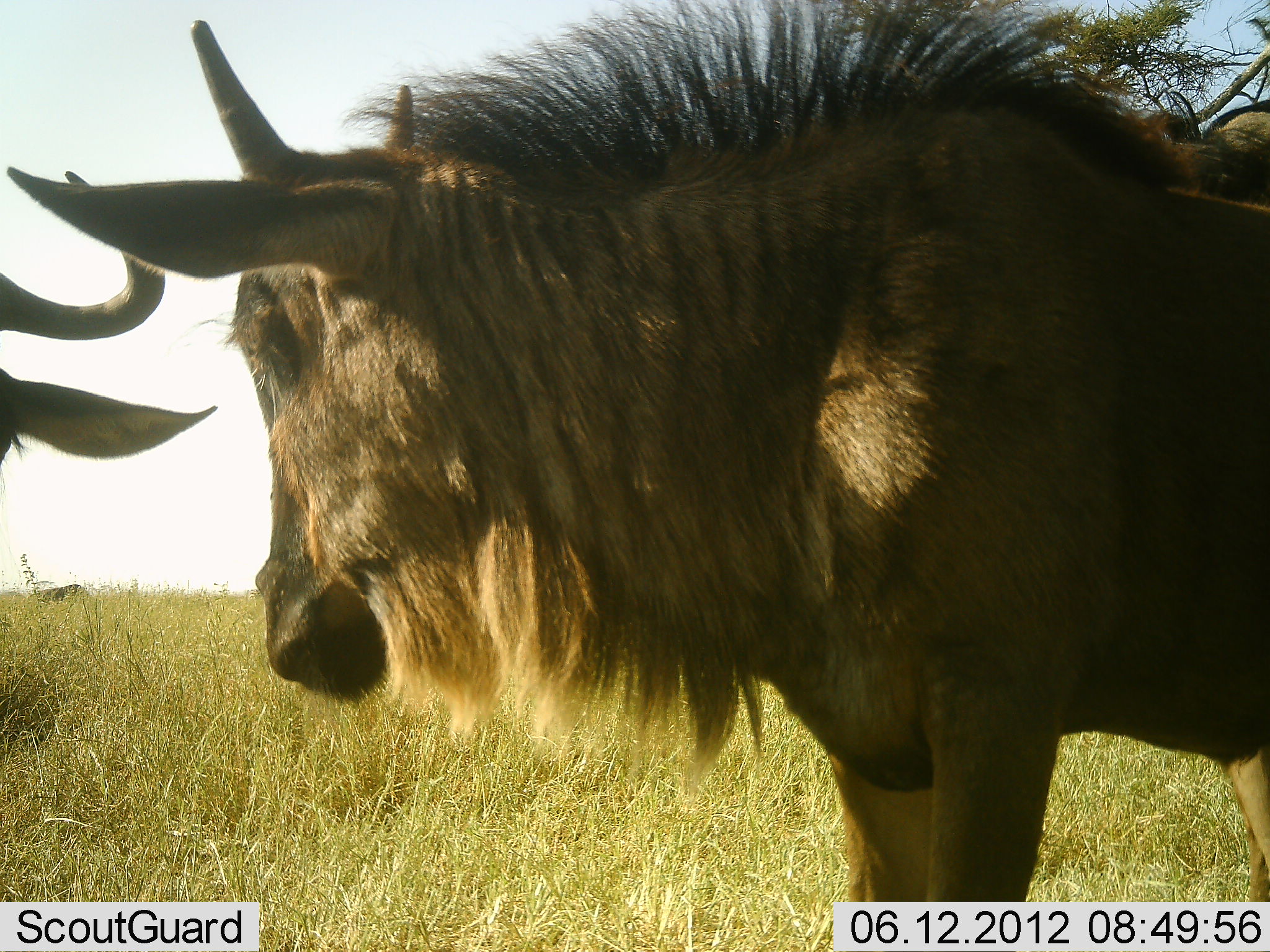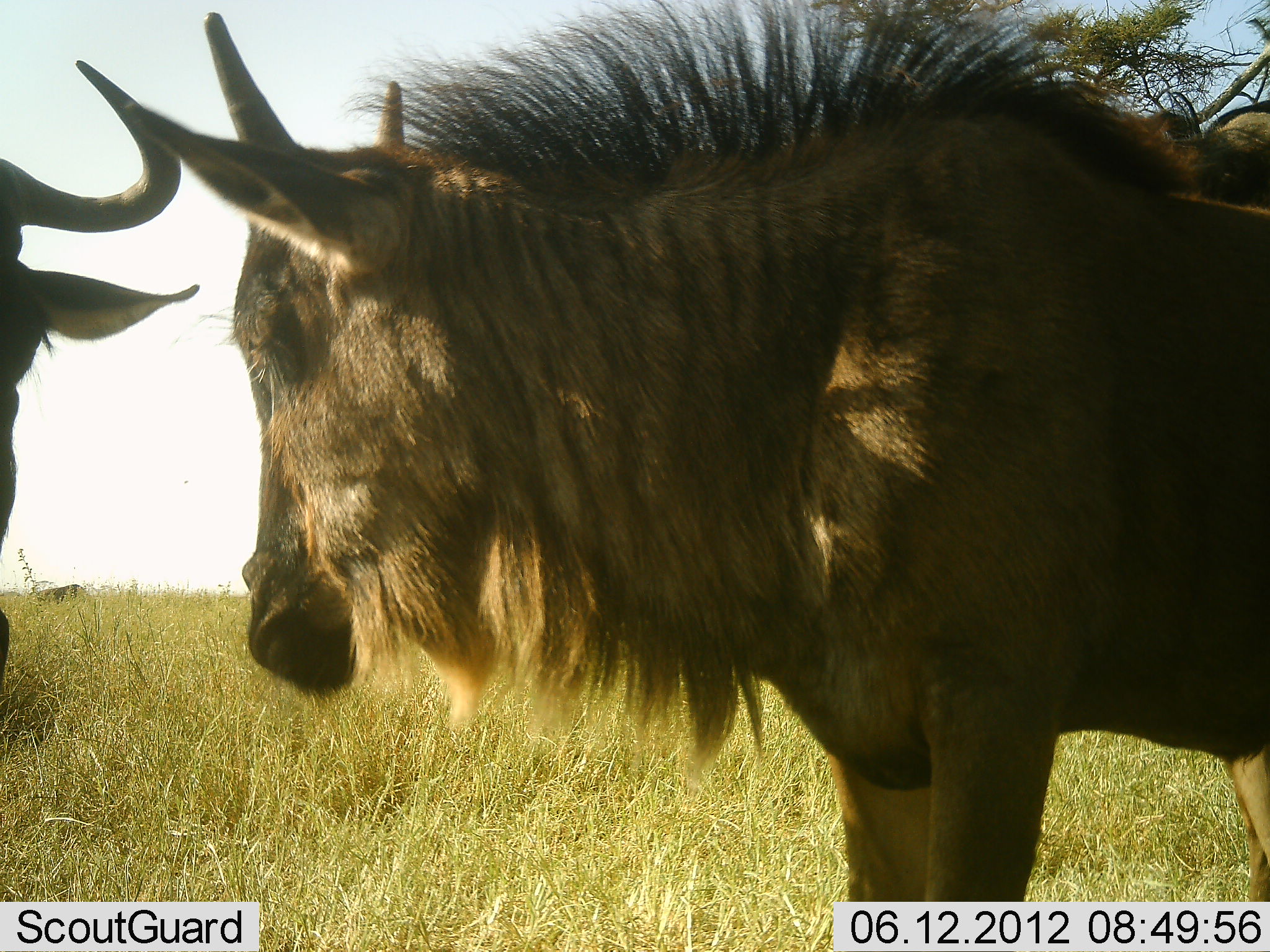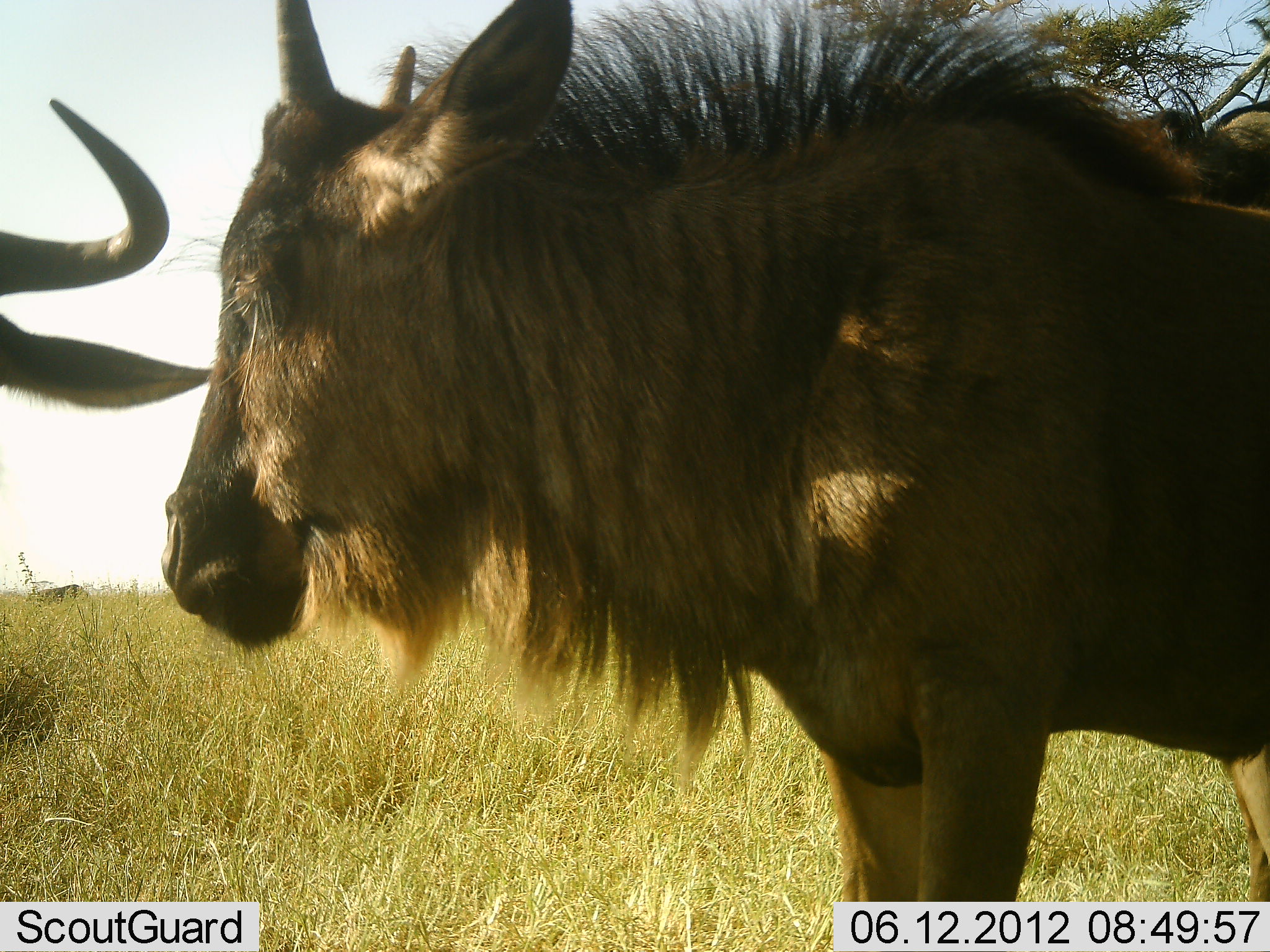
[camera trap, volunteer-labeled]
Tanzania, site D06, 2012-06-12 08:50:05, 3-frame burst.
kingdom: Animalia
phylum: Chordata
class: Mammalia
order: Artiodactyla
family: Bovidae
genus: Connochaetes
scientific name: Connochaetes taurinus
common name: blue wildebeest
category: wildebeest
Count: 2.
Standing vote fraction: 80%.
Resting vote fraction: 0%.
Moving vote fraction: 0%.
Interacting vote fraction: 20%.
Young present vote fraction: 10%.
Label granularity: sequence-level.